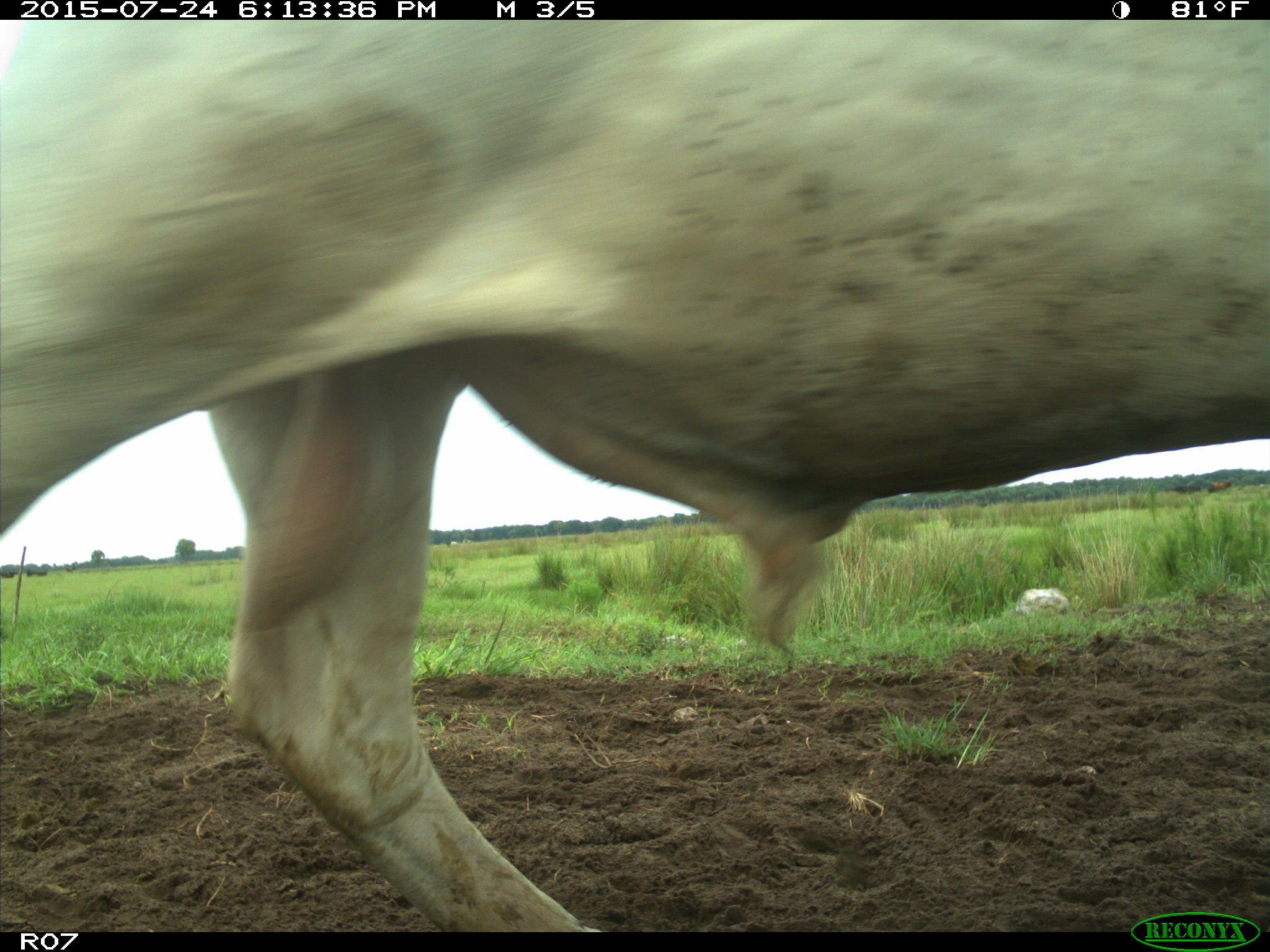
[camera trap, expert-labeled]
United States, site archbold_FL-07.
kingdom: Animalia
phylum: Chordata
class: Mammalia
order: Artiodactyla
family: Bovidae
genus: Bos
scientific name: Bos taurus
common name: domestic cow